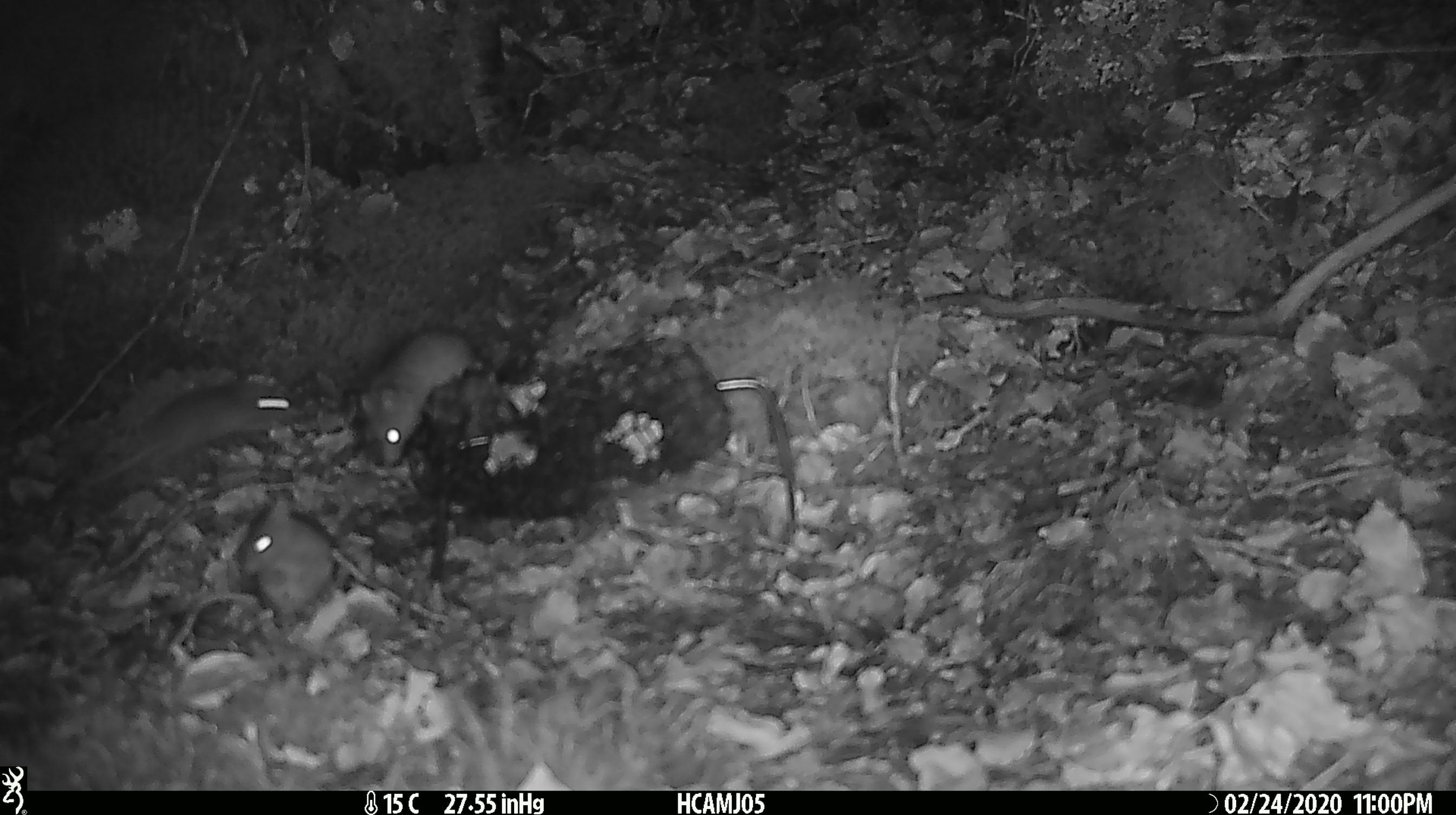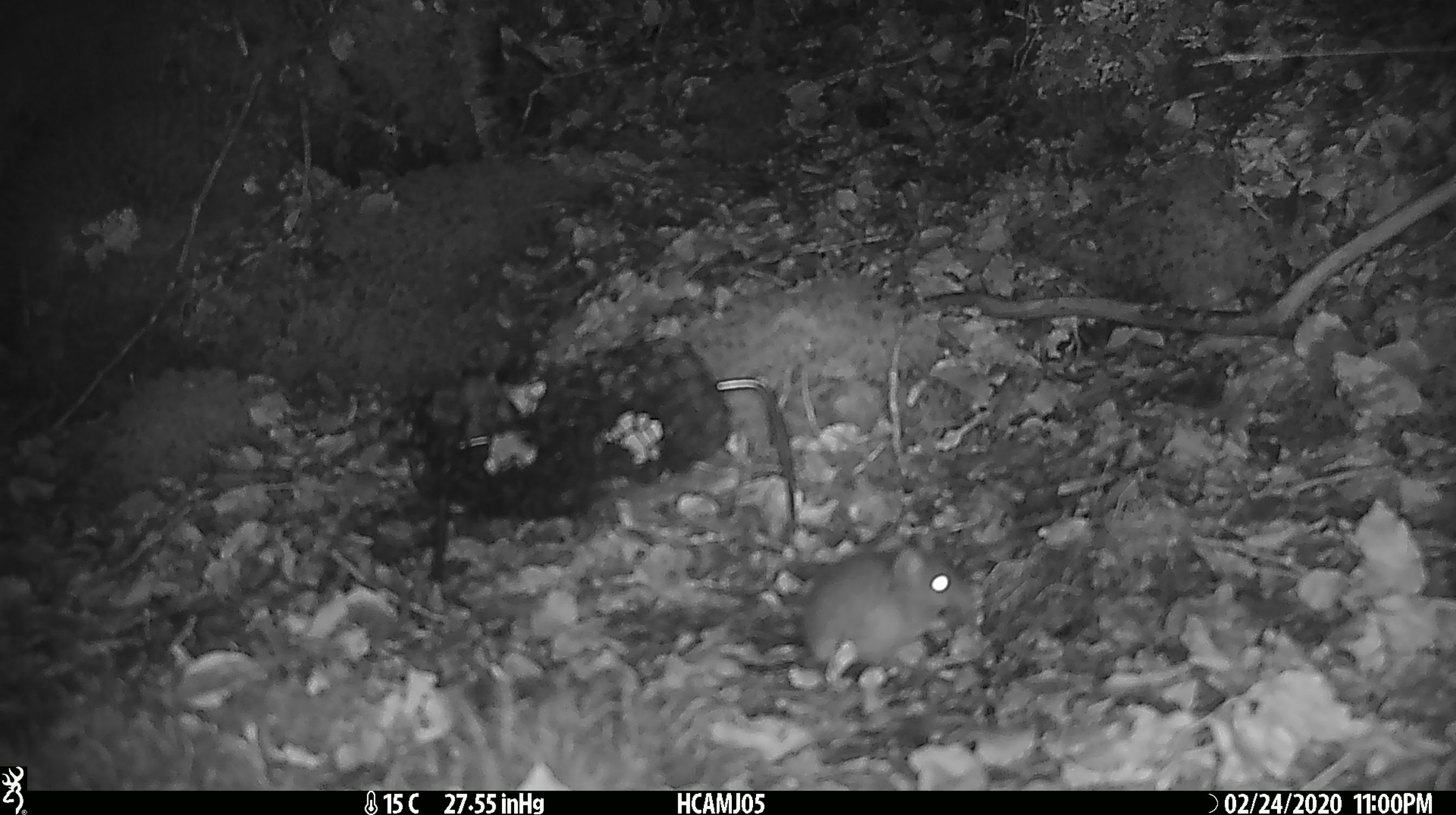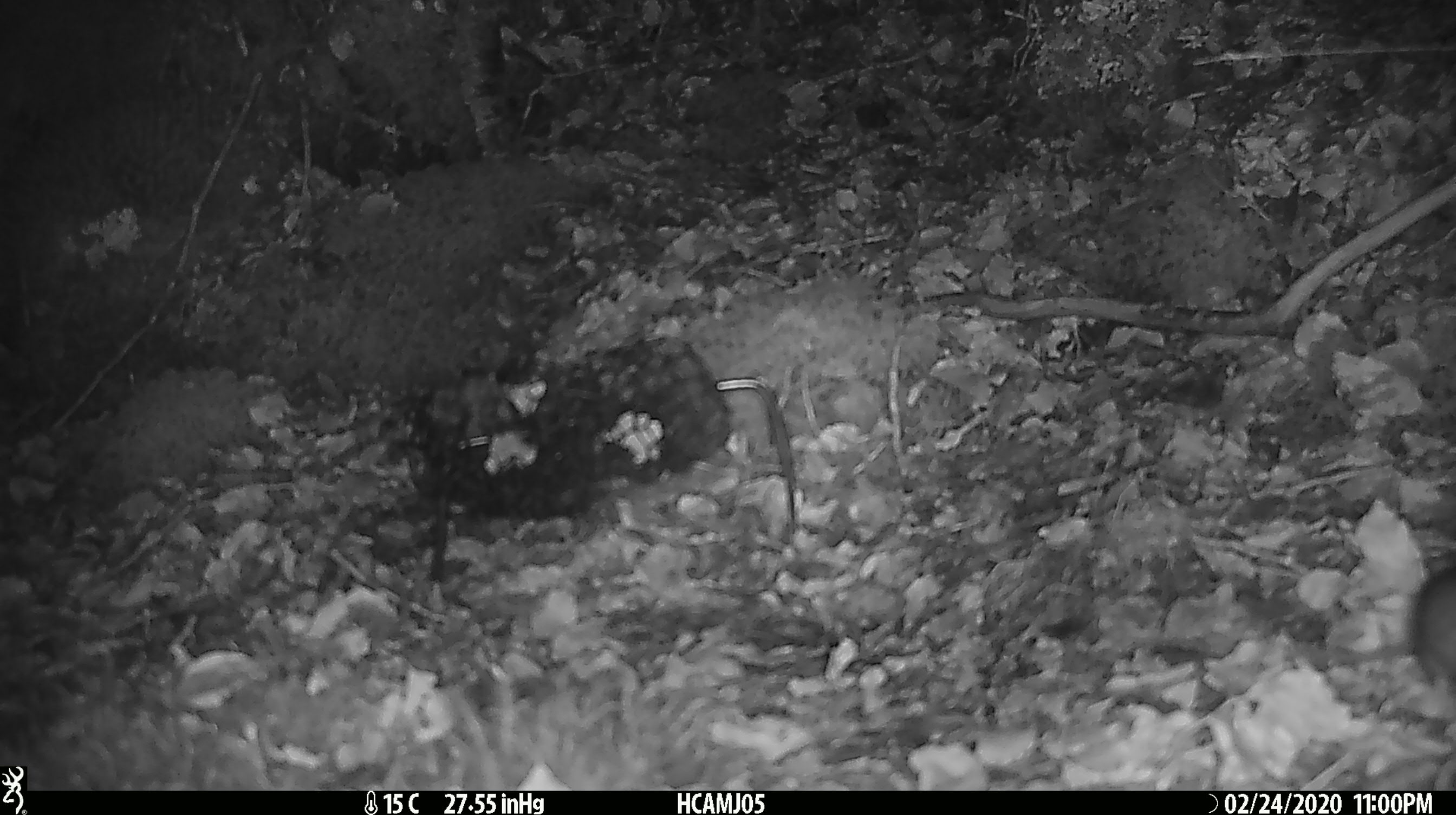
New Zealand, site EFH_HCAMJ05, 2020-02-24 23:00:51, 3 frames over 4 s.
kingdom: Animalia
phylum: Chordata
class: Mammalia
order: Rodentia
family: Muridae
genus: Mus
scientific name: Mus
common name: mouse